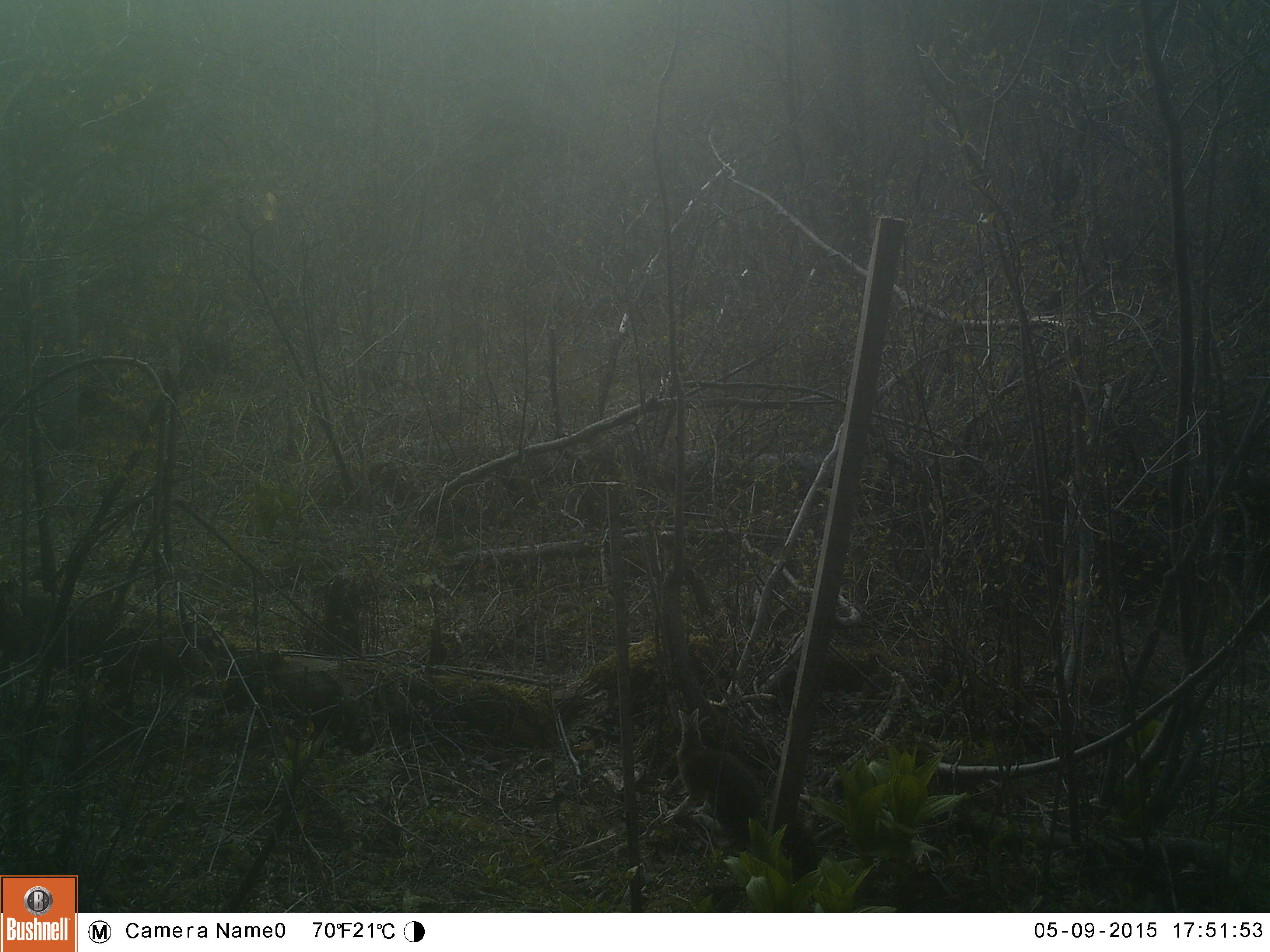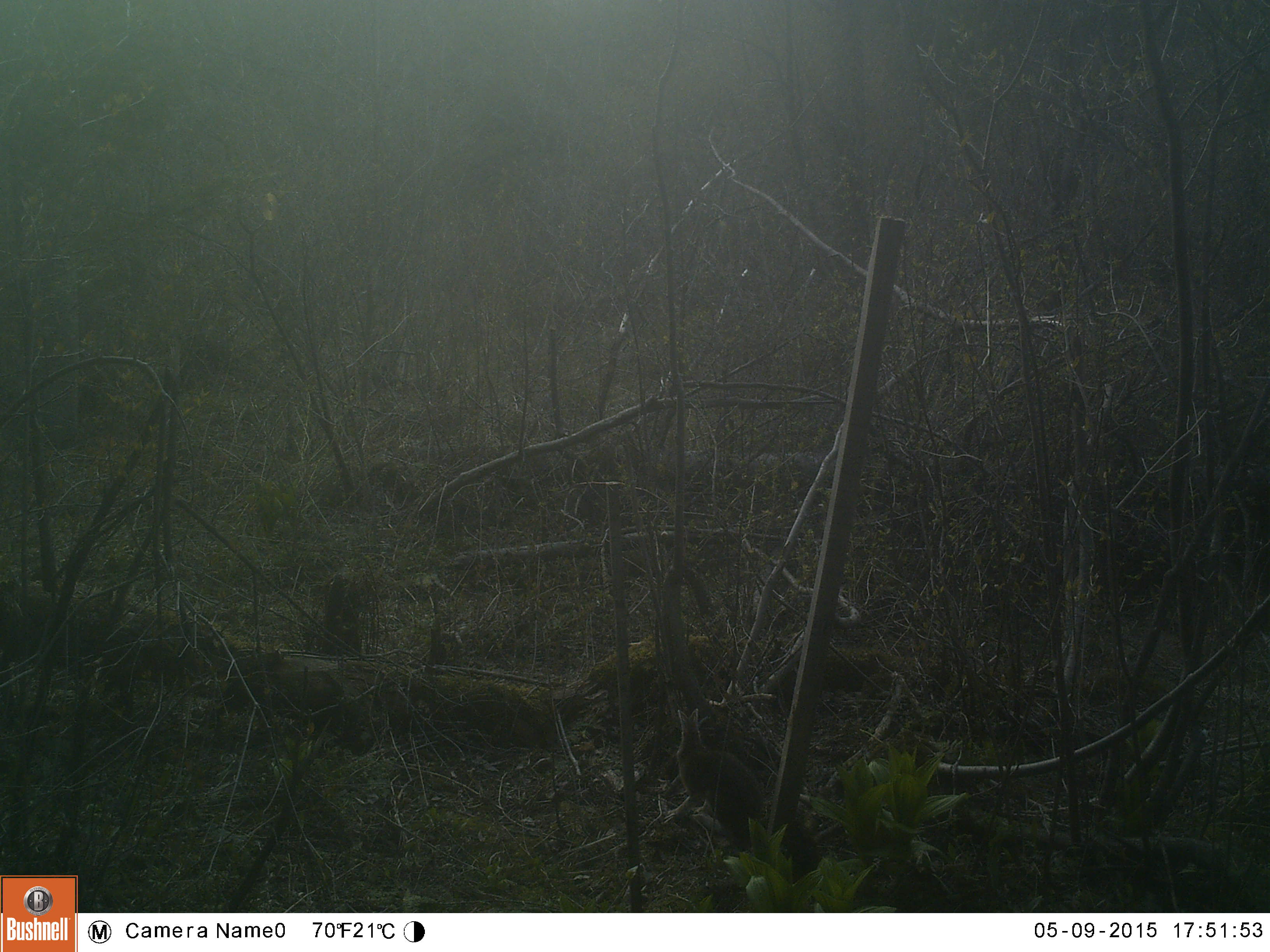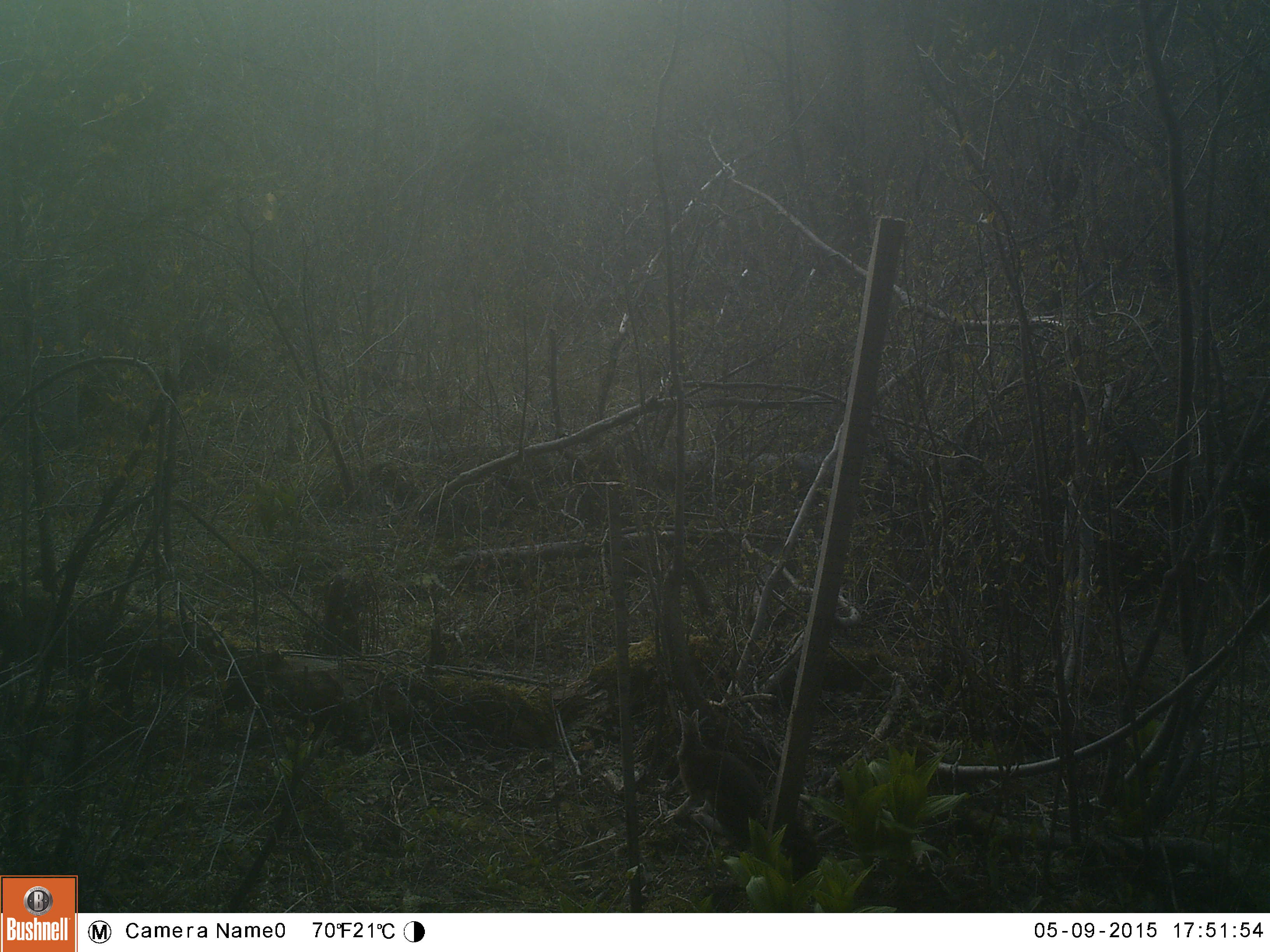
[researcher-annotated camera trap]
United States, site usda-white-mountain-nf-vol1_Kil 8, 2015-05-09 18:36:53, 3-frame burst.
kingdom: Animalia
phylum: Chordata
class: Mammalia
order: Lagomorpha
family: Leporidae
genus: Lepus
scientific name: Lepus americanus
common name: snowshoe hare